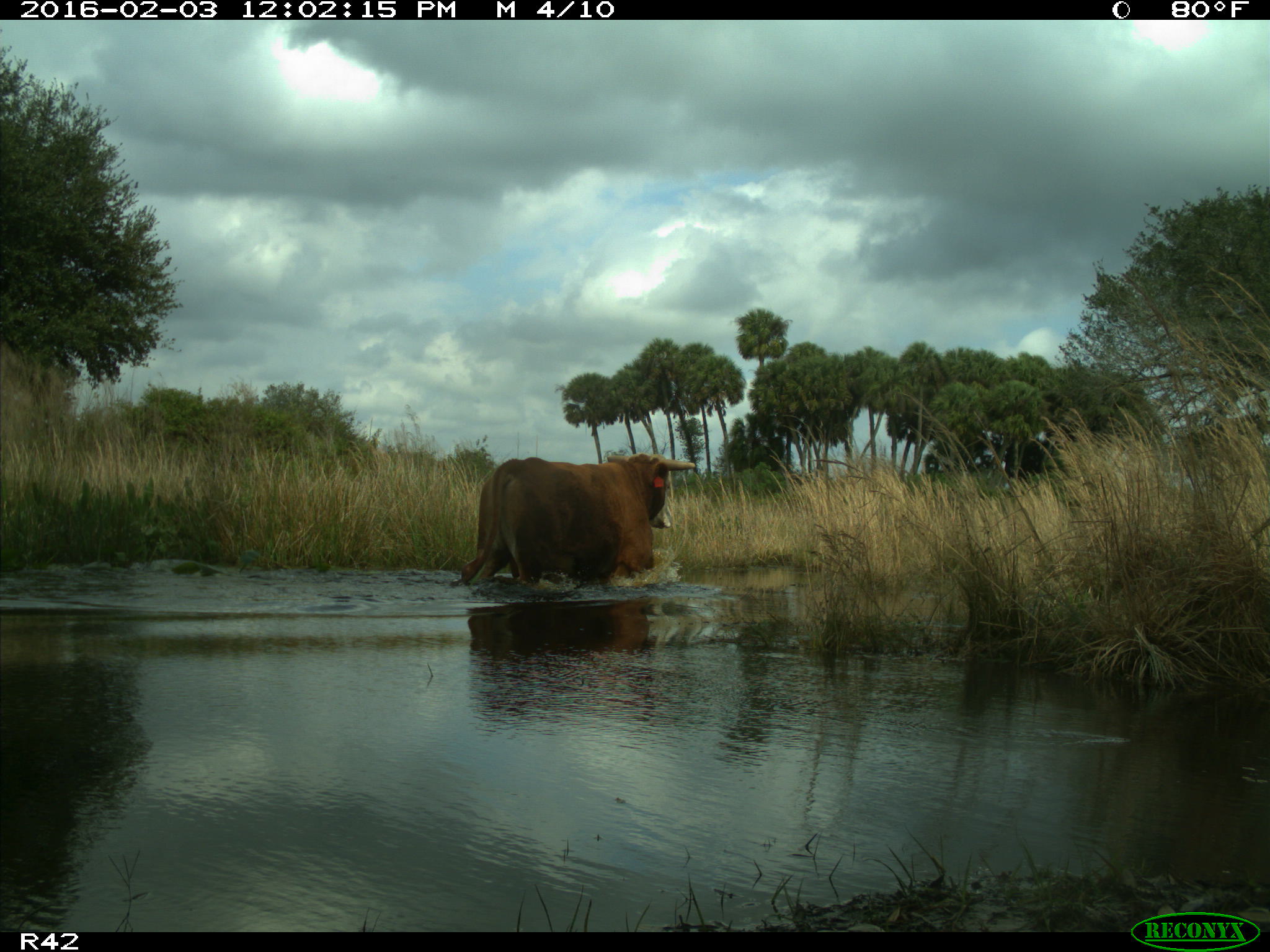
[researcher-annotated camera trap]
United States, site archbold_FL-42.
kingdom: Animalia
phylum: Chordata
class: Mammalia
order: Artiodactyla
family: Bovidae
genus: Bos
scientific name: Bos taurus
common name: domestic cow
Bos taurus (domestic cow).